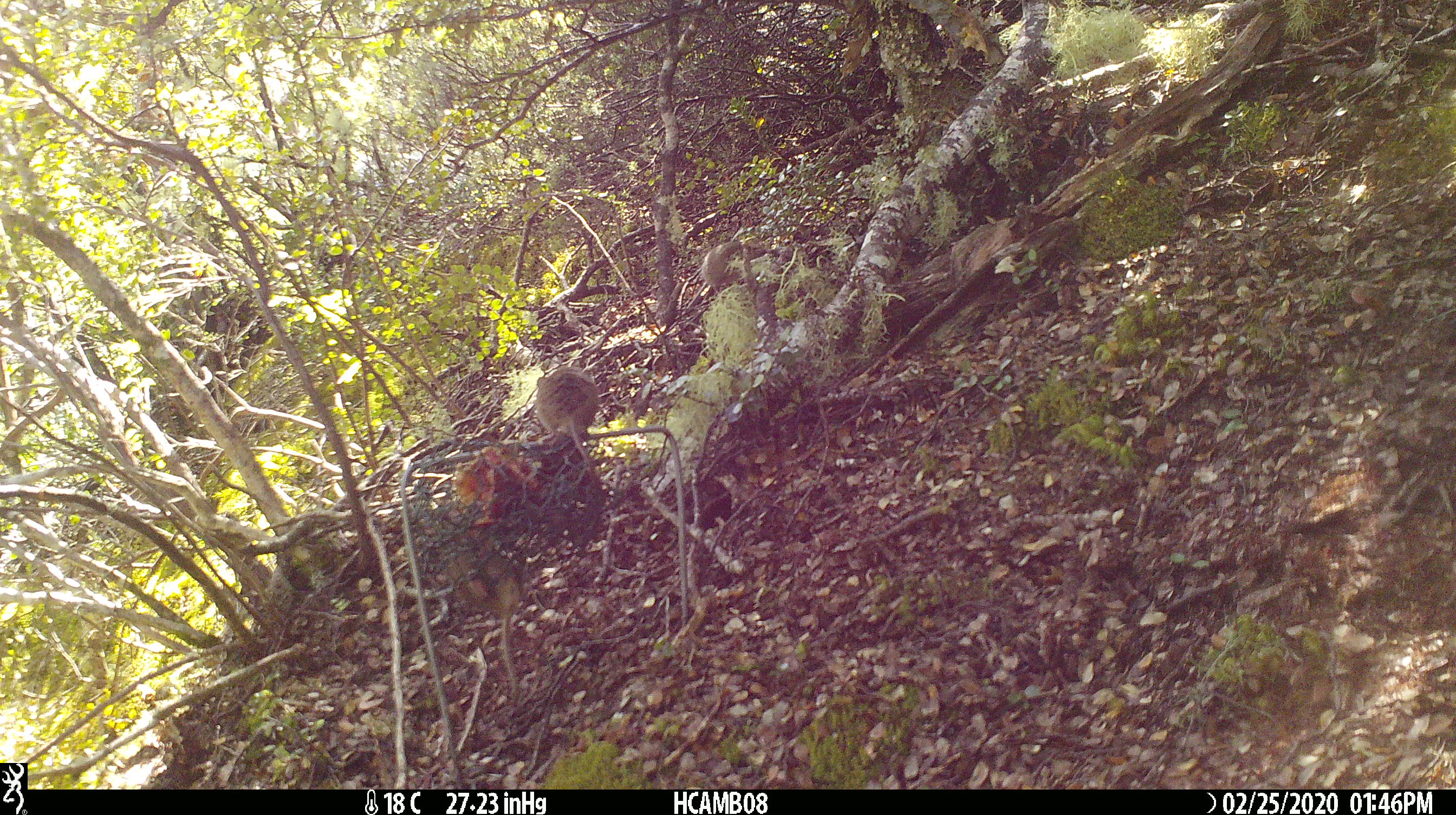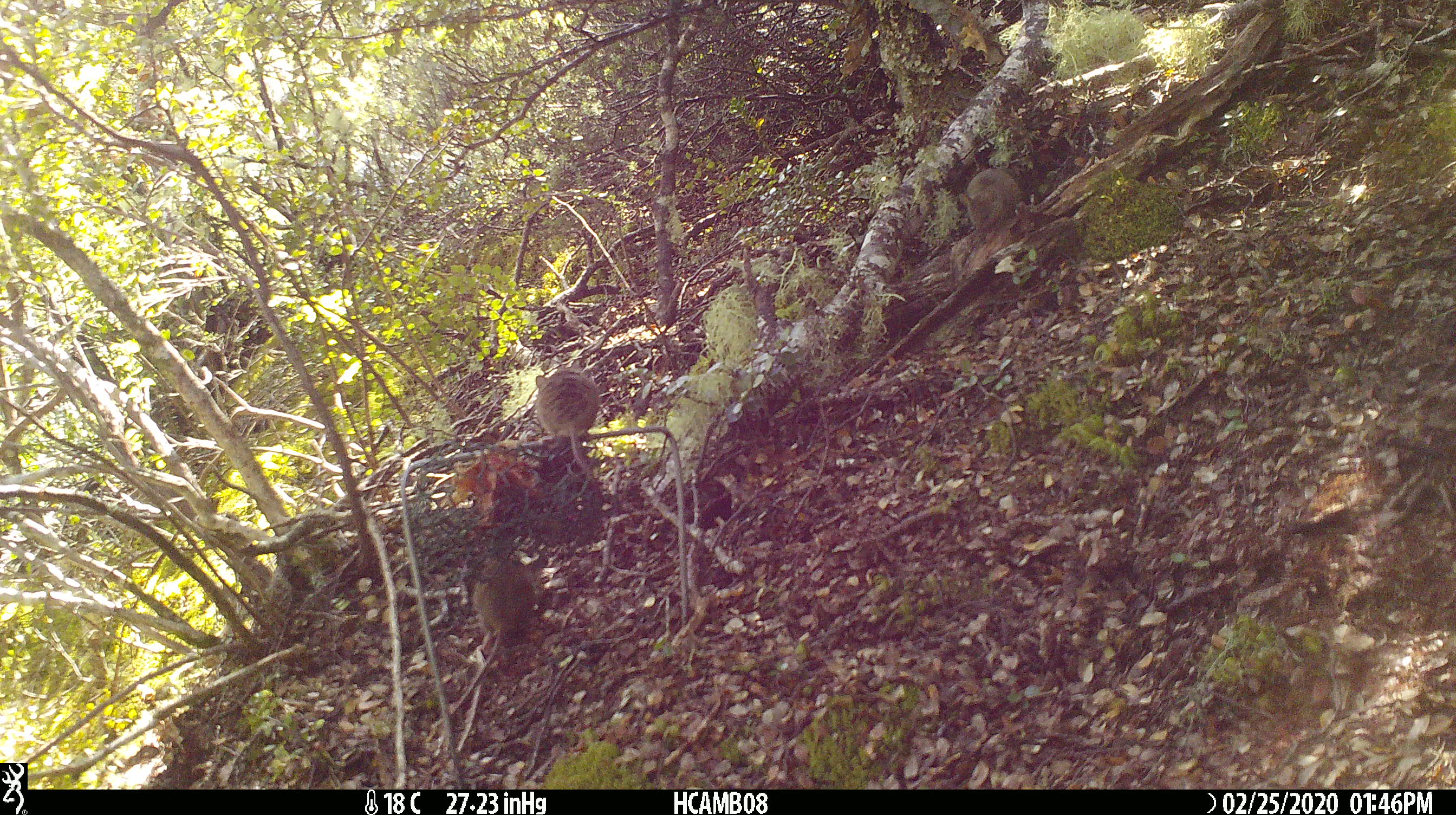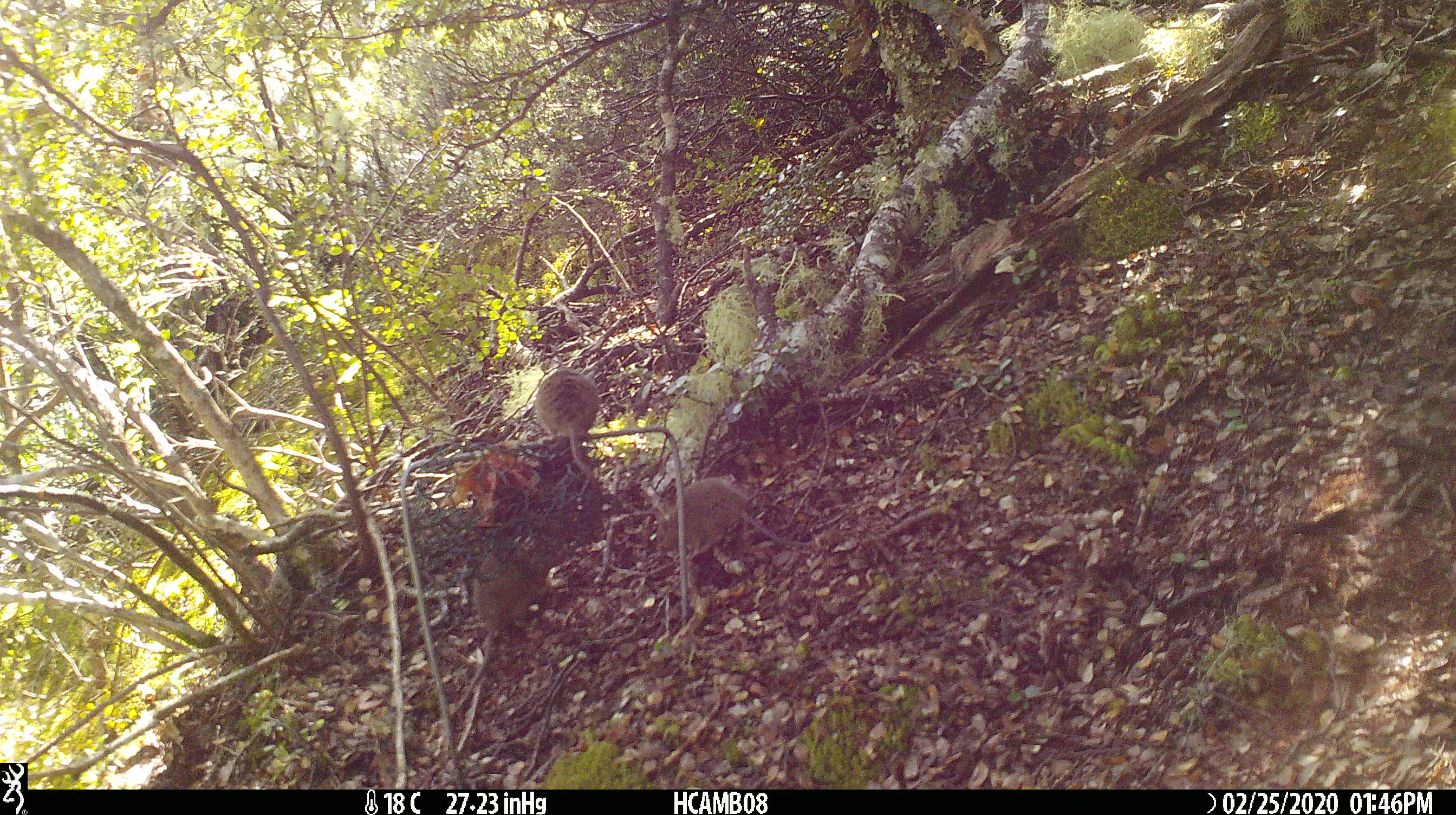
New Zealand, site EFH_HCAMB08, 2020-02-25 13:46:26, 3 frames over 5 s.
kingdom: Animalia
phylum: Chordata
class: Mammalia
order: Rodentia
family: Muridae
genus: Mus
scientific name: Mus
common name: mouse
Mouse (Mus).